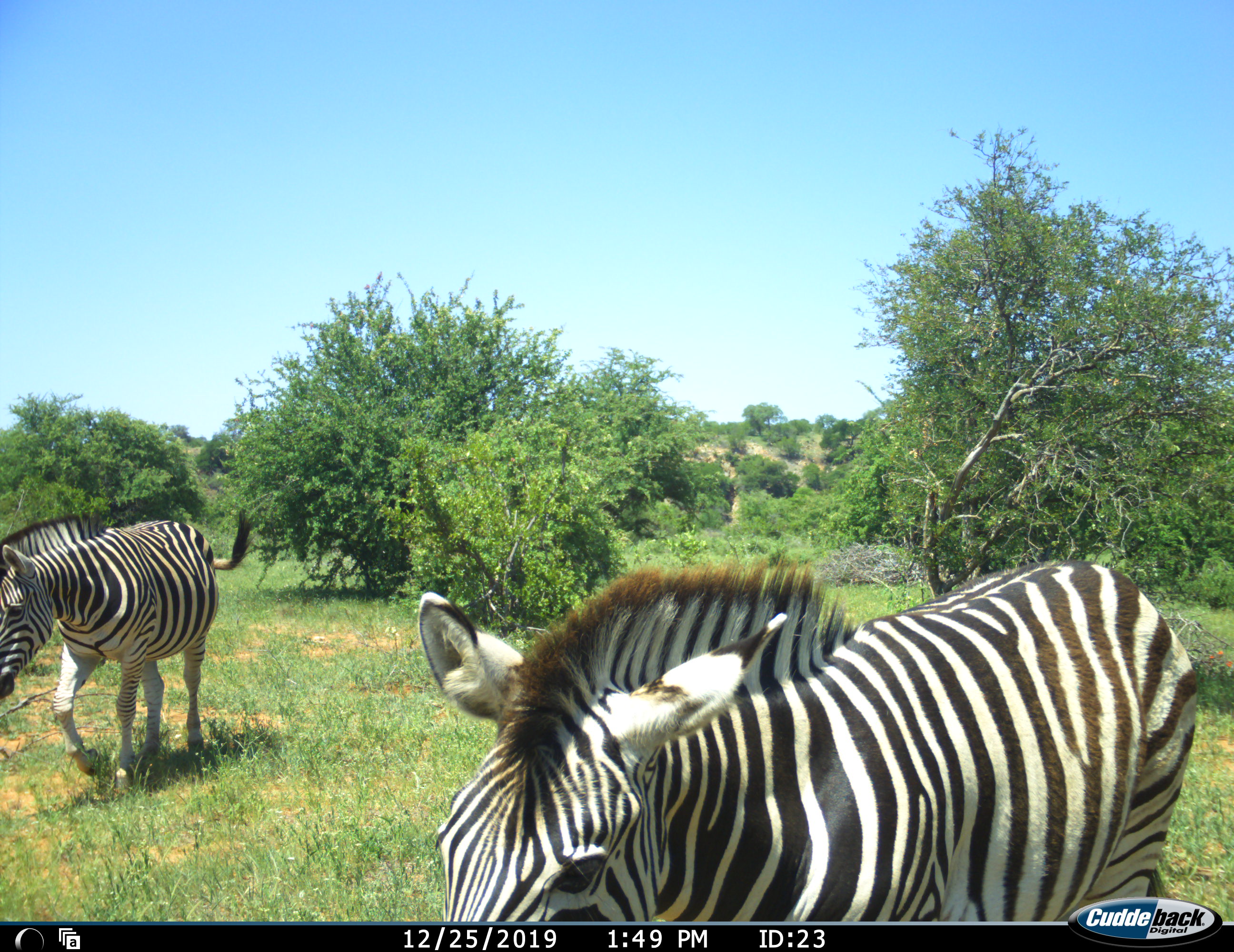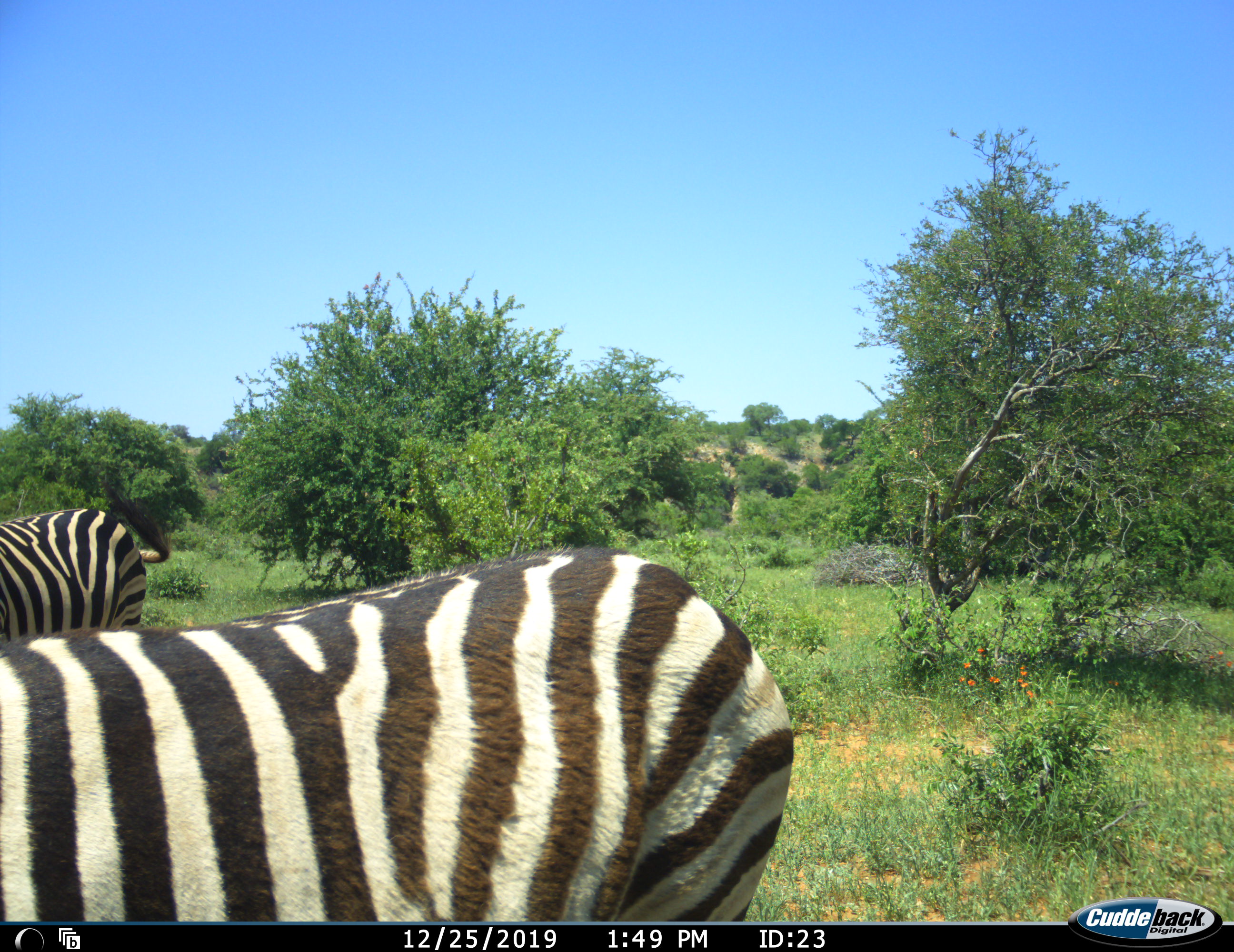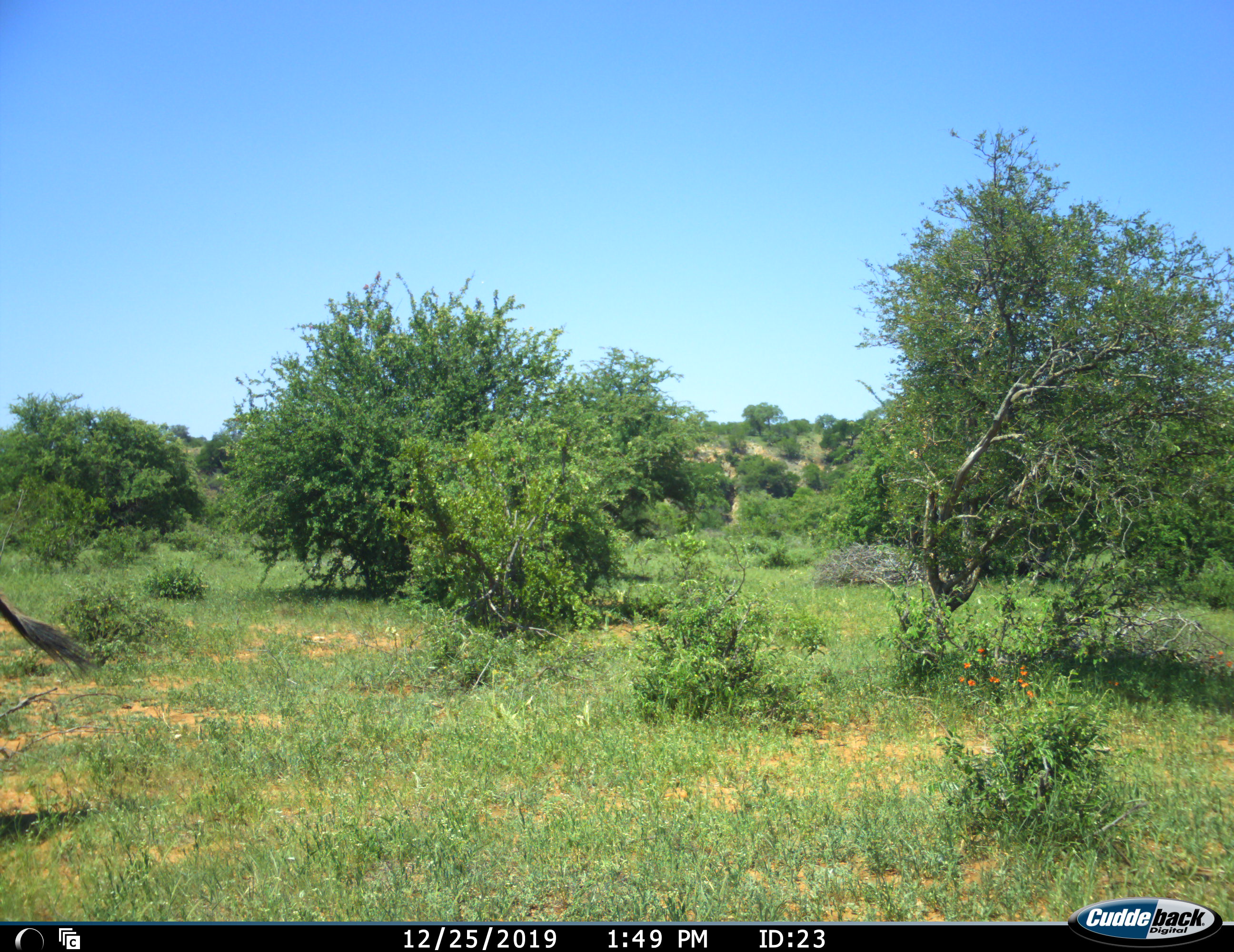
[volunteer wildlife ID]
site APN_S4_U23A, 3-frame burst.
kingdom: Animalia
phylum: Chordata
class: Mammalia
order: Perissodactyla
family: Equidae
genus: Equus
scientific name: Equus quagga burchellii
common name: burchell's zebra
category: zebraburchells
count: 2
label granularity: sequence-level